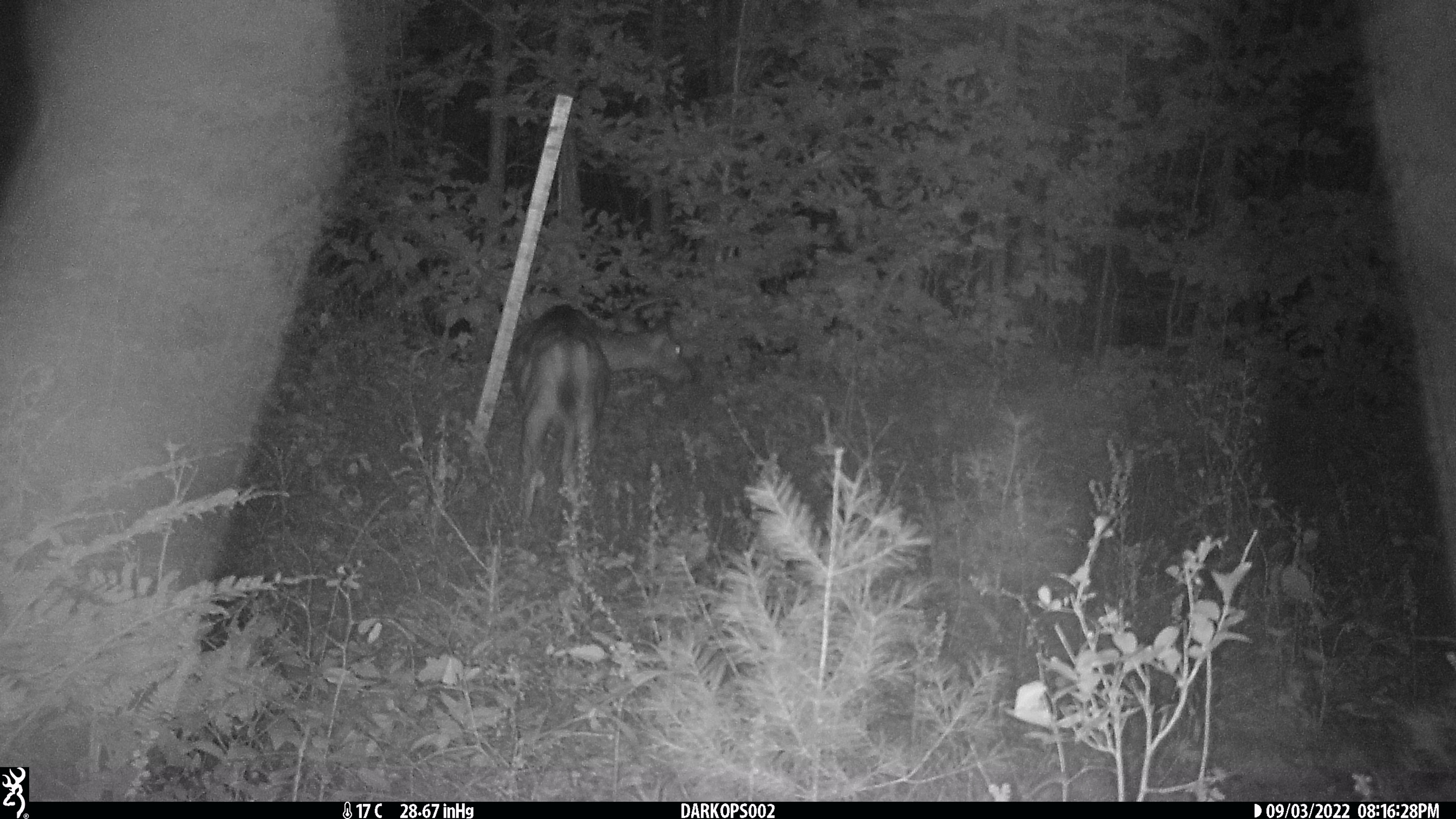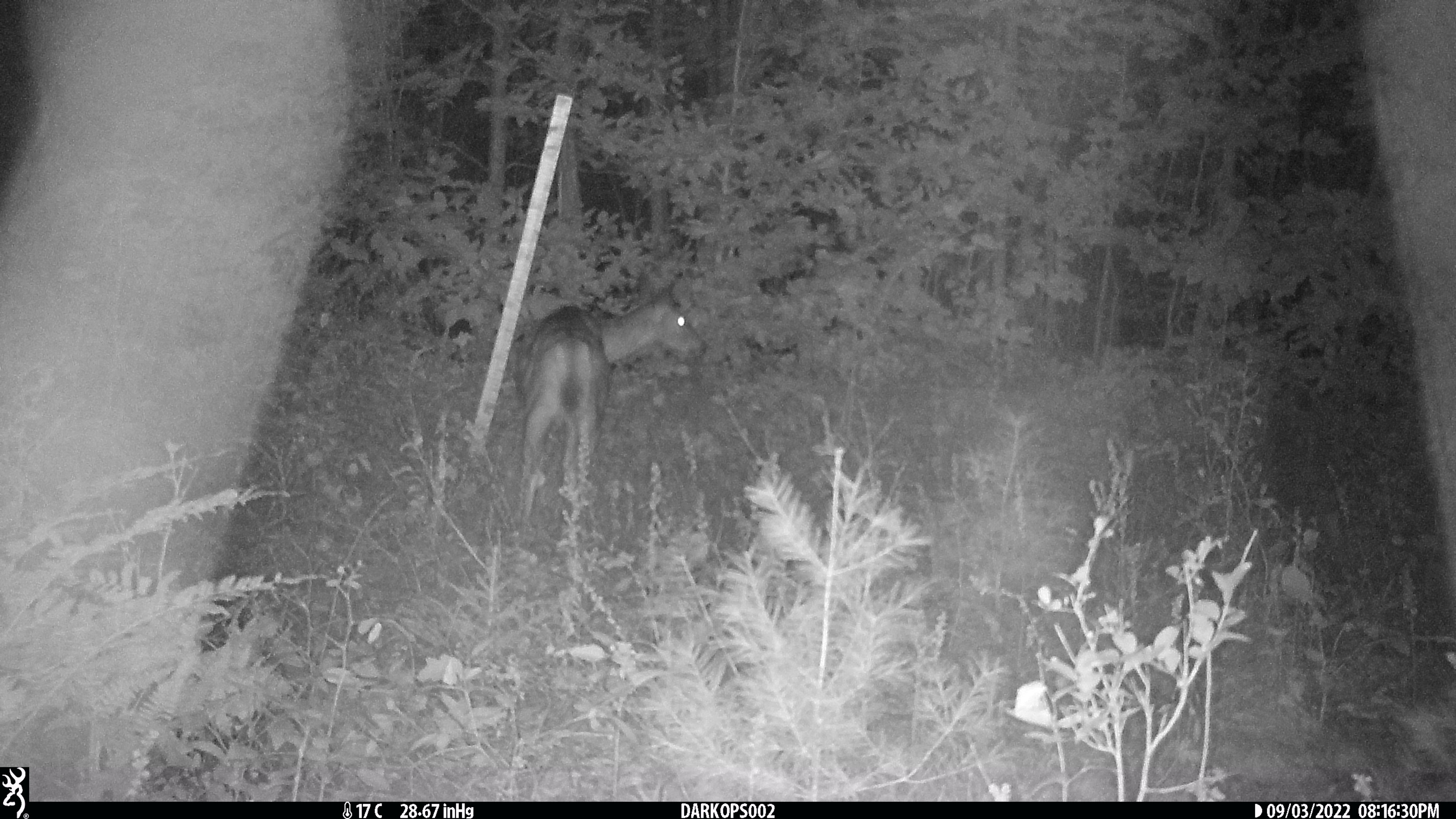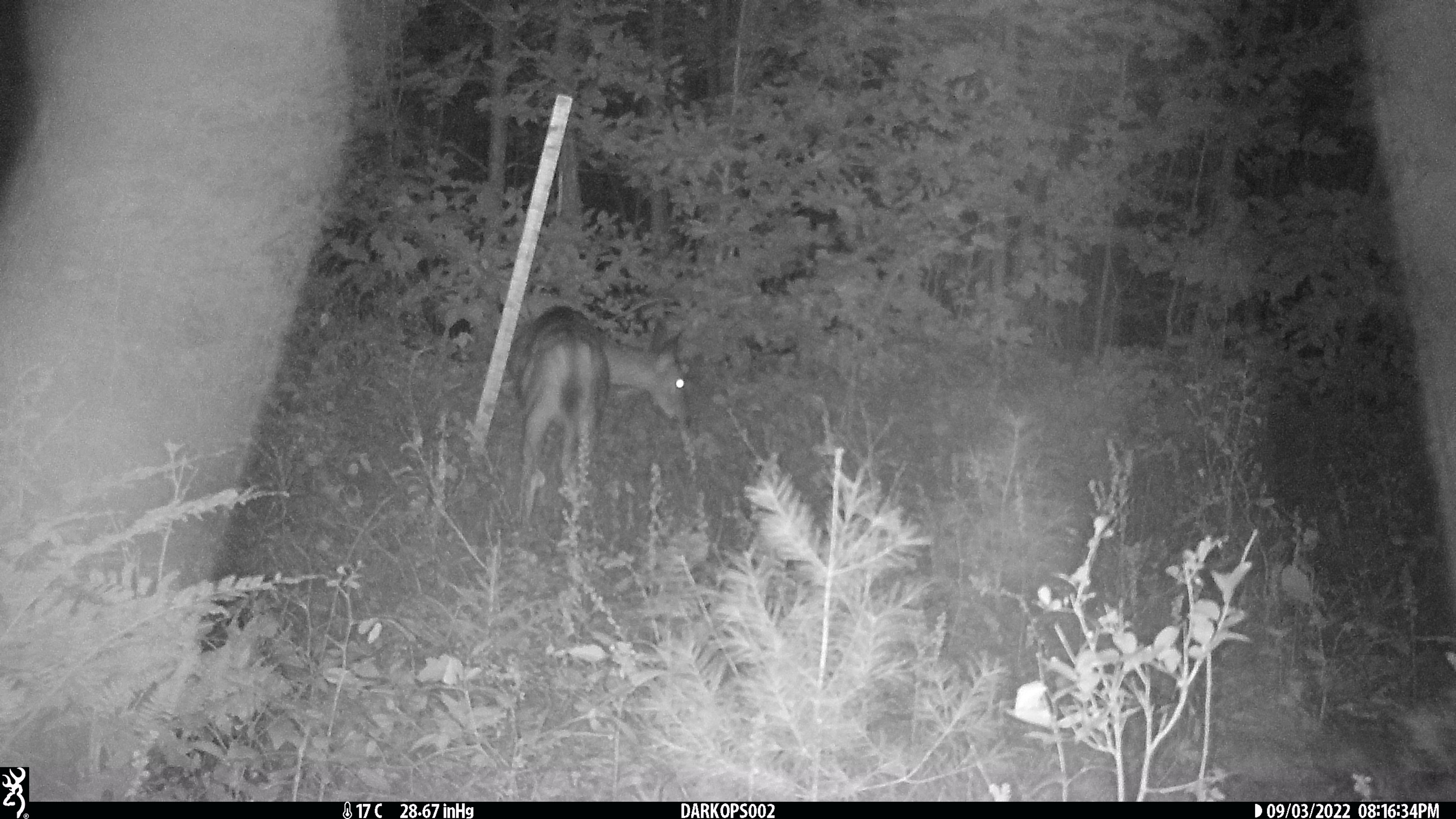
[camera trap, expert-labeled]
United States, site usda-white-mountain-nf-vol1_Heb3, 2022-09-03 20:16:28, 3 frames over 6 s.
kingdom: Animalia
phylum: Chordata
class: Mammalia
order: Artiodactyla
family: Cervidae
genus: Odocoileus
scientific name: Odocoileus virginianus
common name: white-tailed deer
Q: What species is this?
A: White-tailed deer (Odocoileus virginianus).